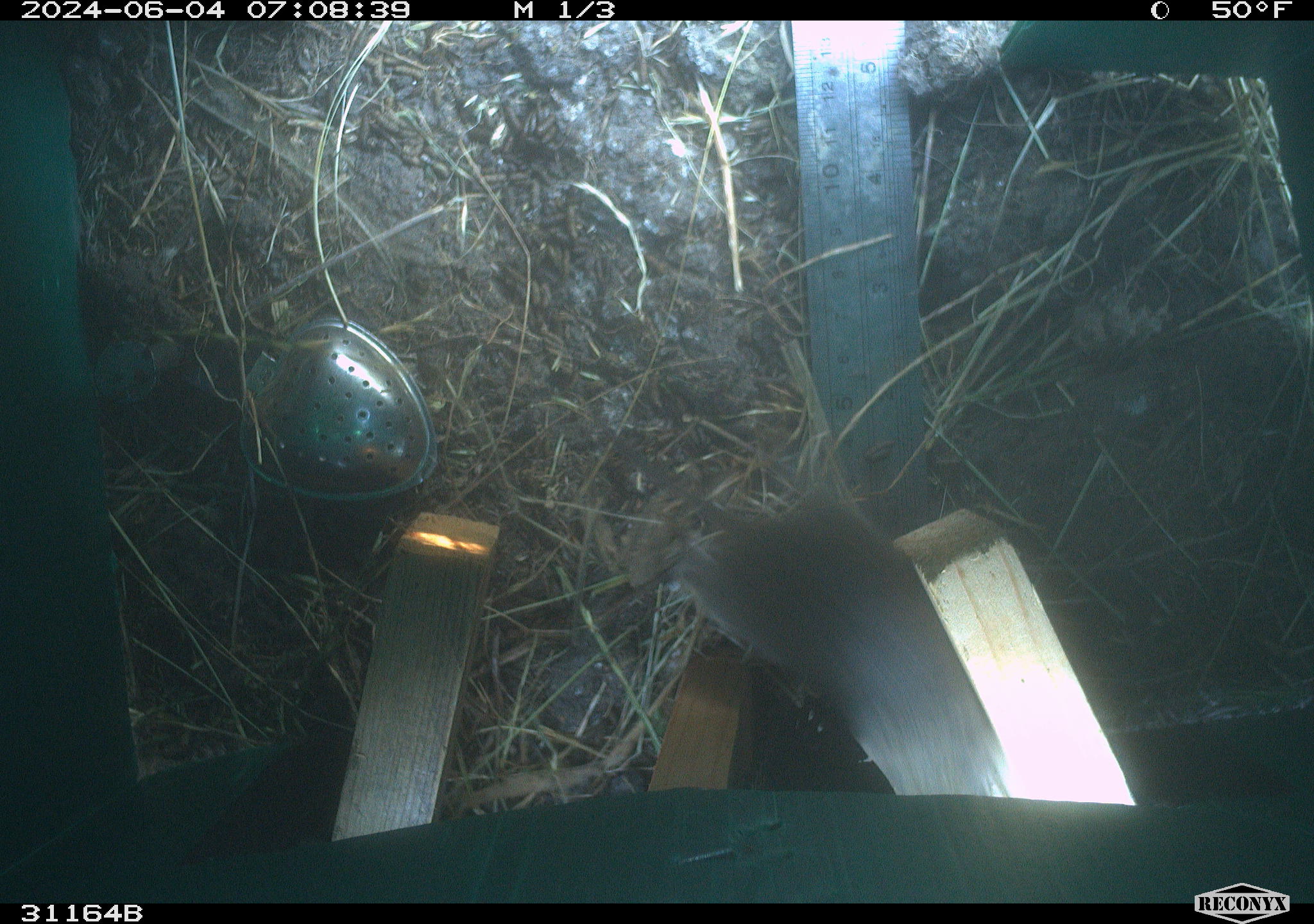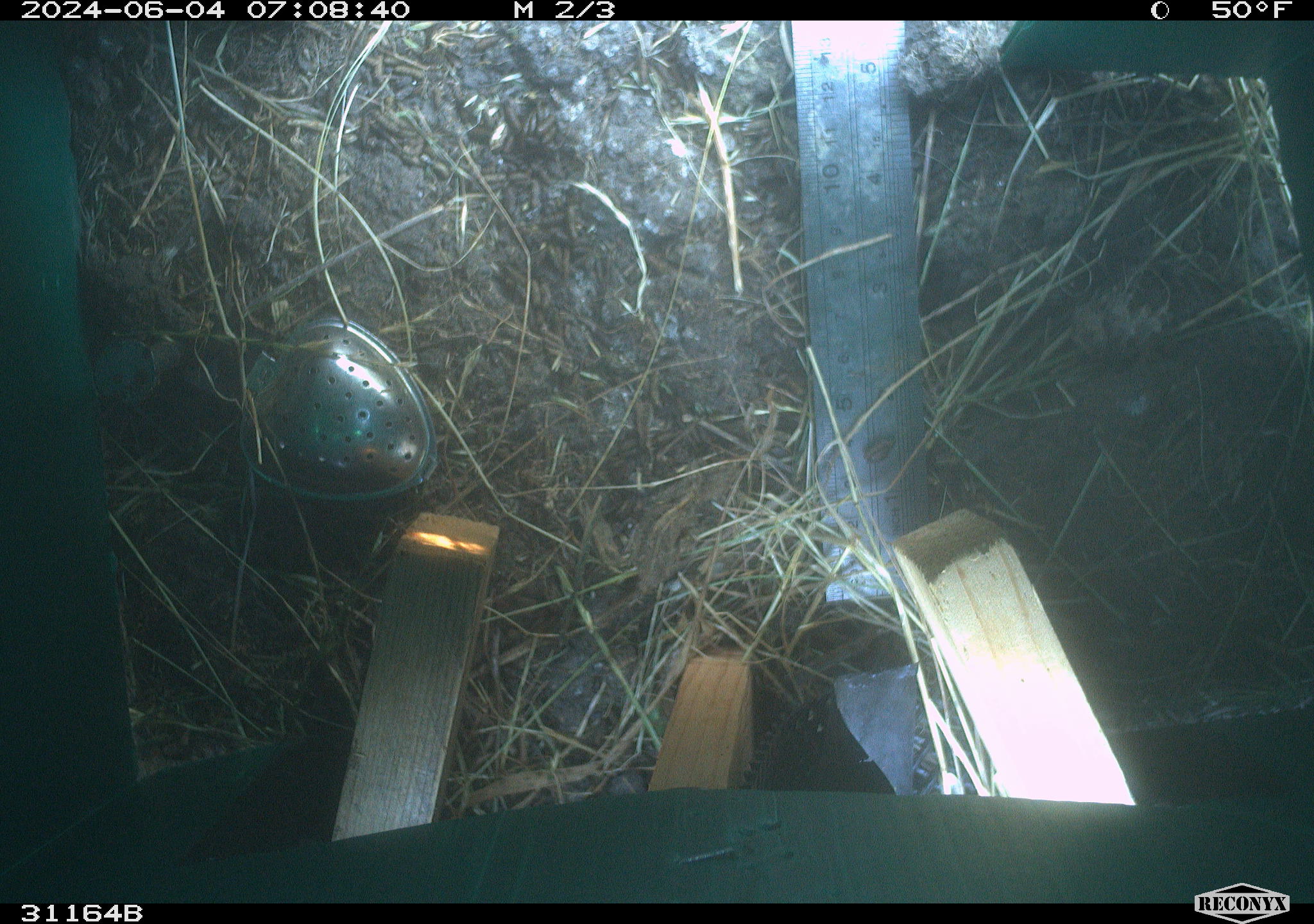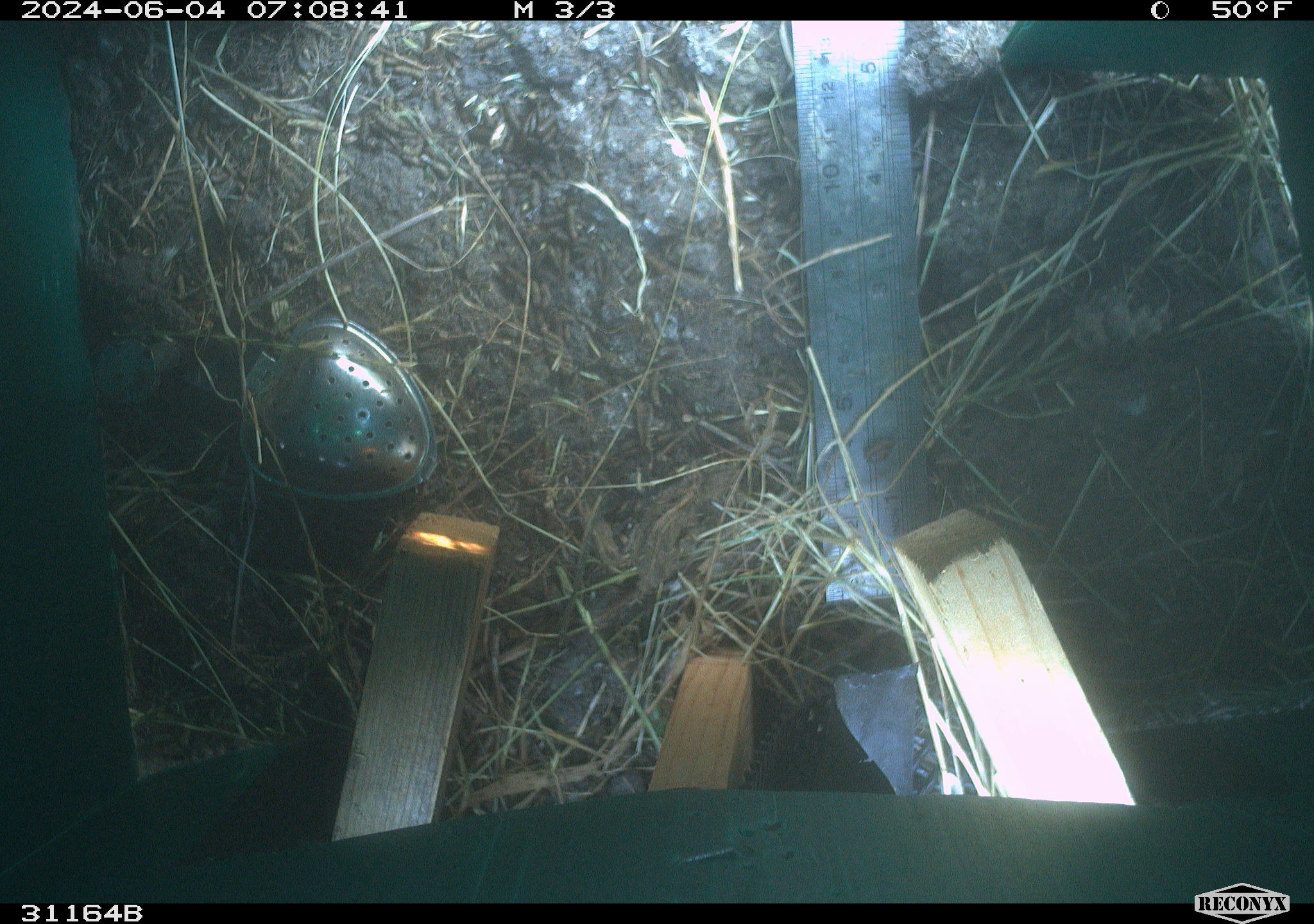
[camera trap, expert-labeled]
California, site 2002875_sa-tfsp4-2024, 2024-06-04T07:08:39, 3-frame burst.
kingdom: Animalia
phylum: Chordata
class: Mammalia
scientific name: Mammalia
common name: mammal